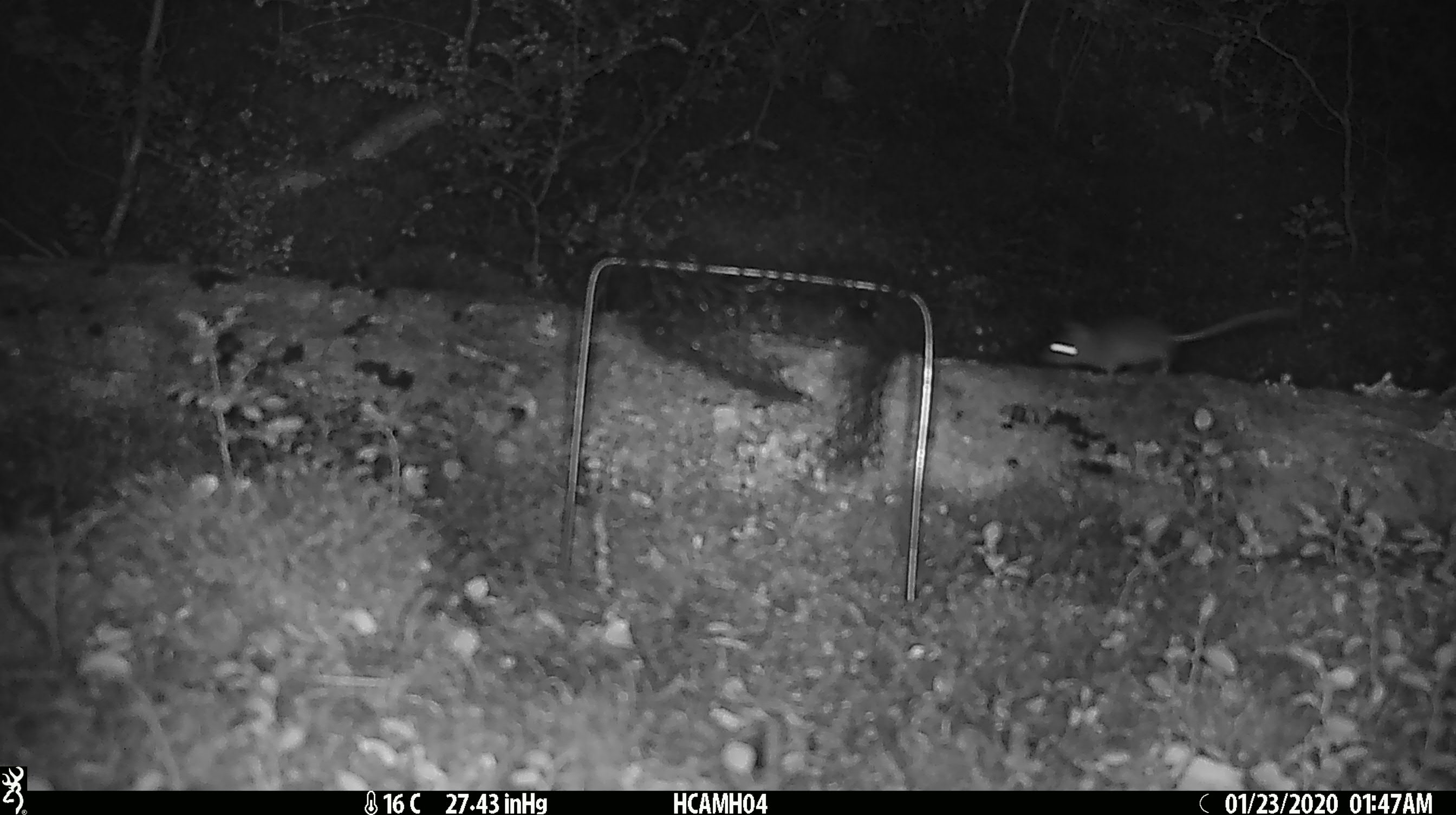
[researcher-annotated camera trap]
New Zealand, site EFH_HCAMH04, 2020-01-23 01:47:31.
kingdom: Animalia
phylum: Chordata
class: Mammalia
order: Rodentia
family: Muridae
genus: Mus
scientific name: Mus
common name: mouse